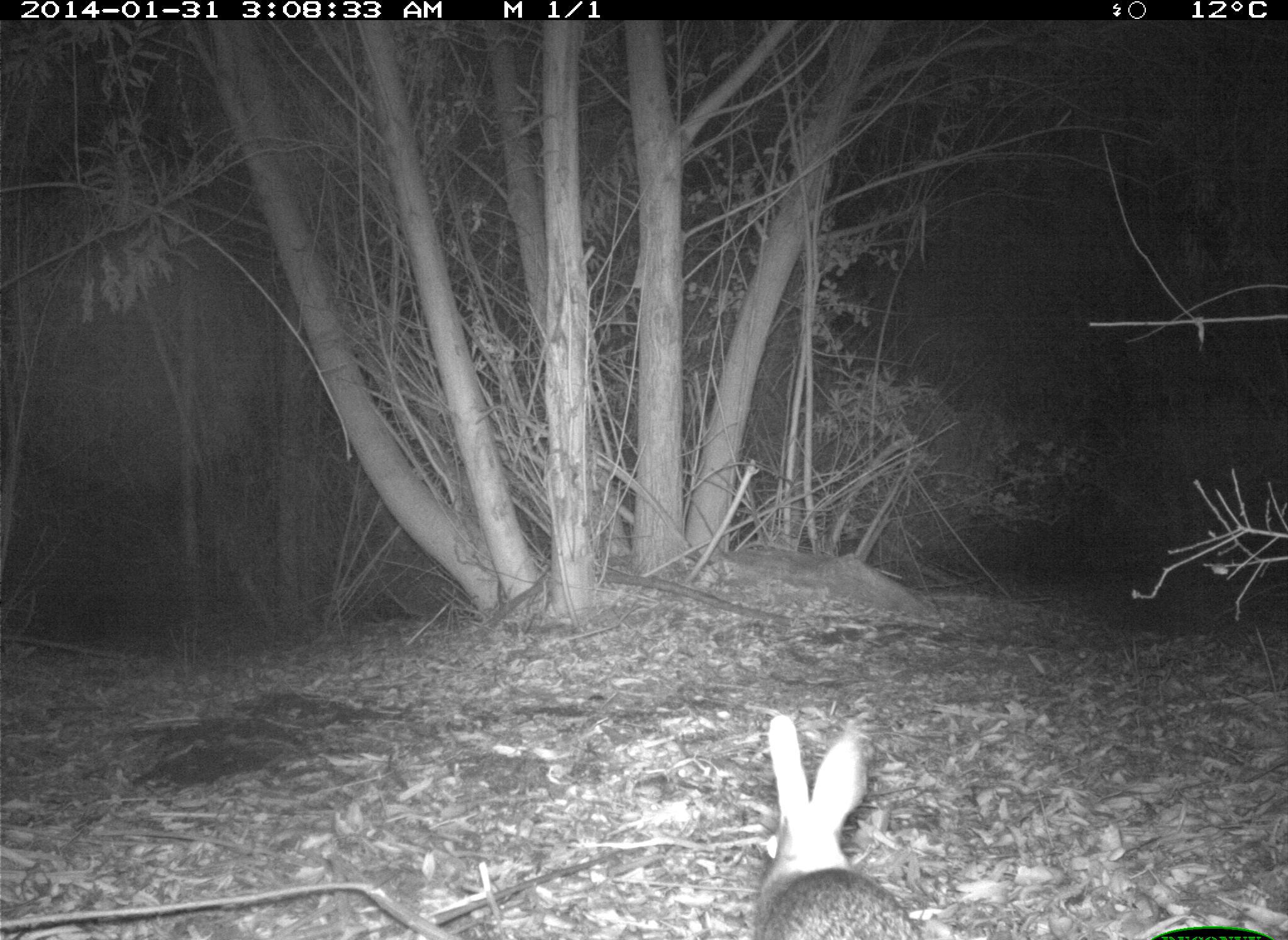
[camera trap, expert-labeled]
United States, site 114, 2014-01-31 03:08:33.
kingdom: Animalia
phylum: Chordata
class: Mammalia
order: Lagomorpha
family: Leporidae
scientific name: Leporidae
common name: rabbits and hares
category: rabbit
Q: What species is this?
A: Rabbit (rabbits and hares) (Leporidae).